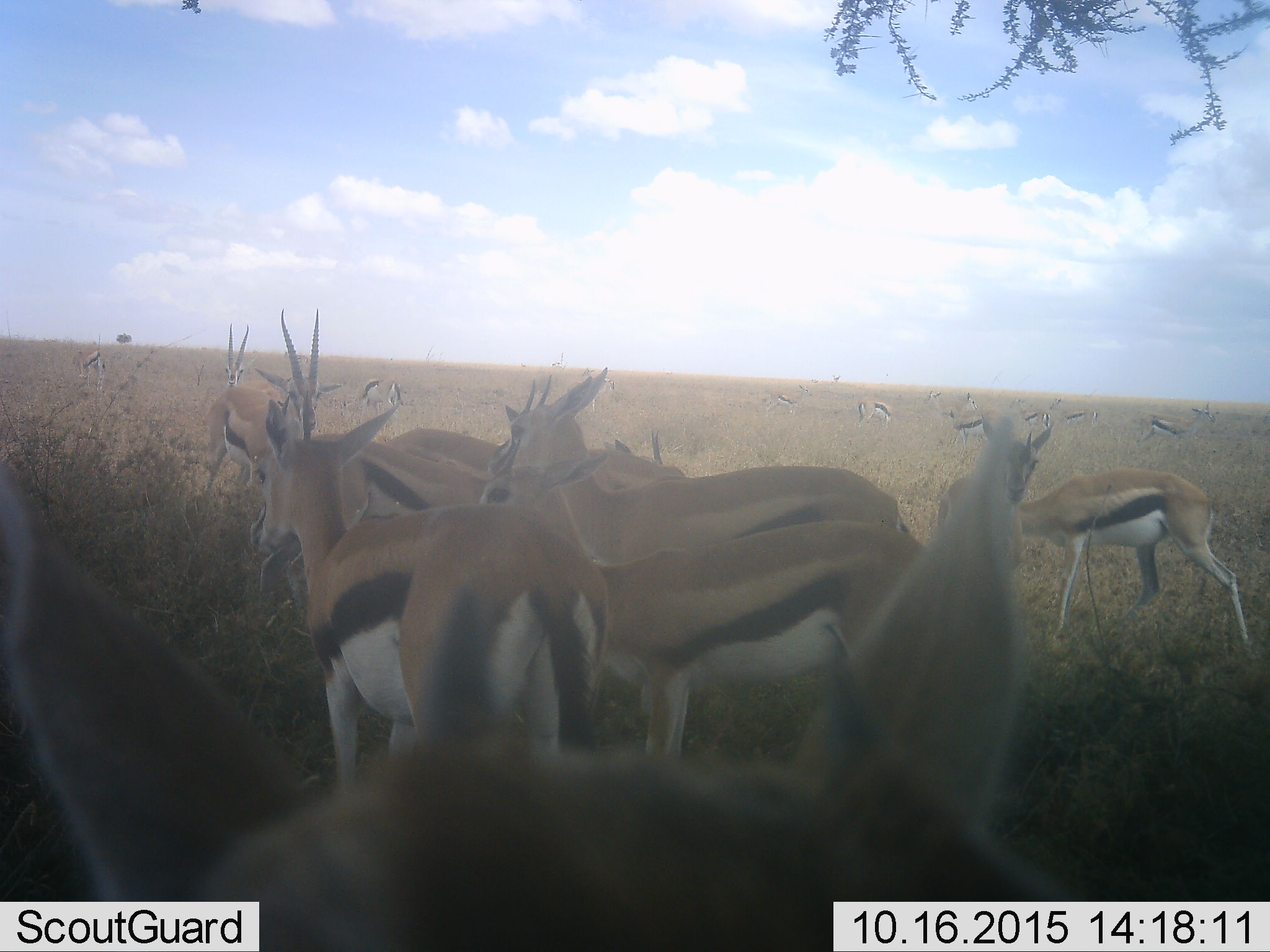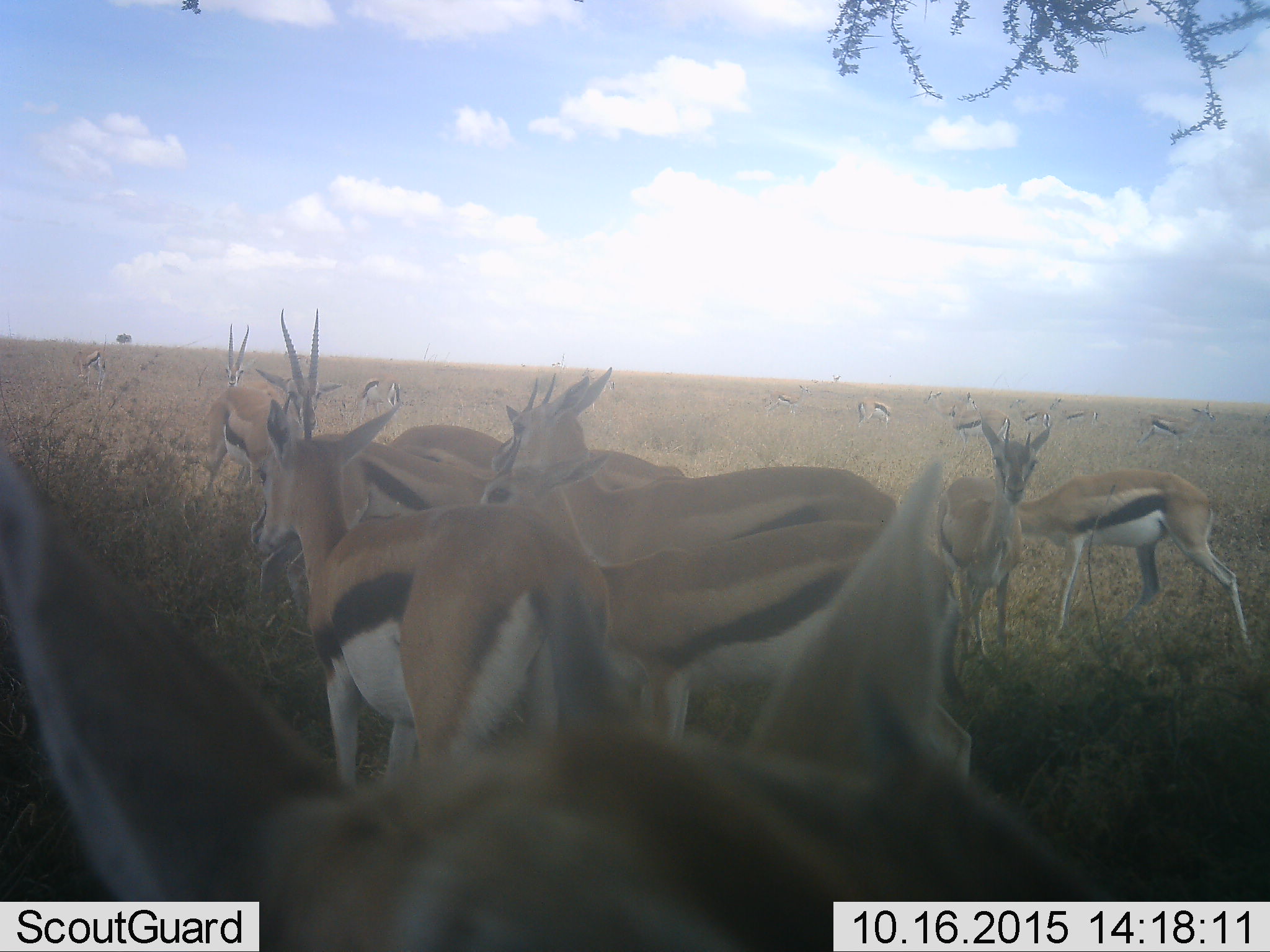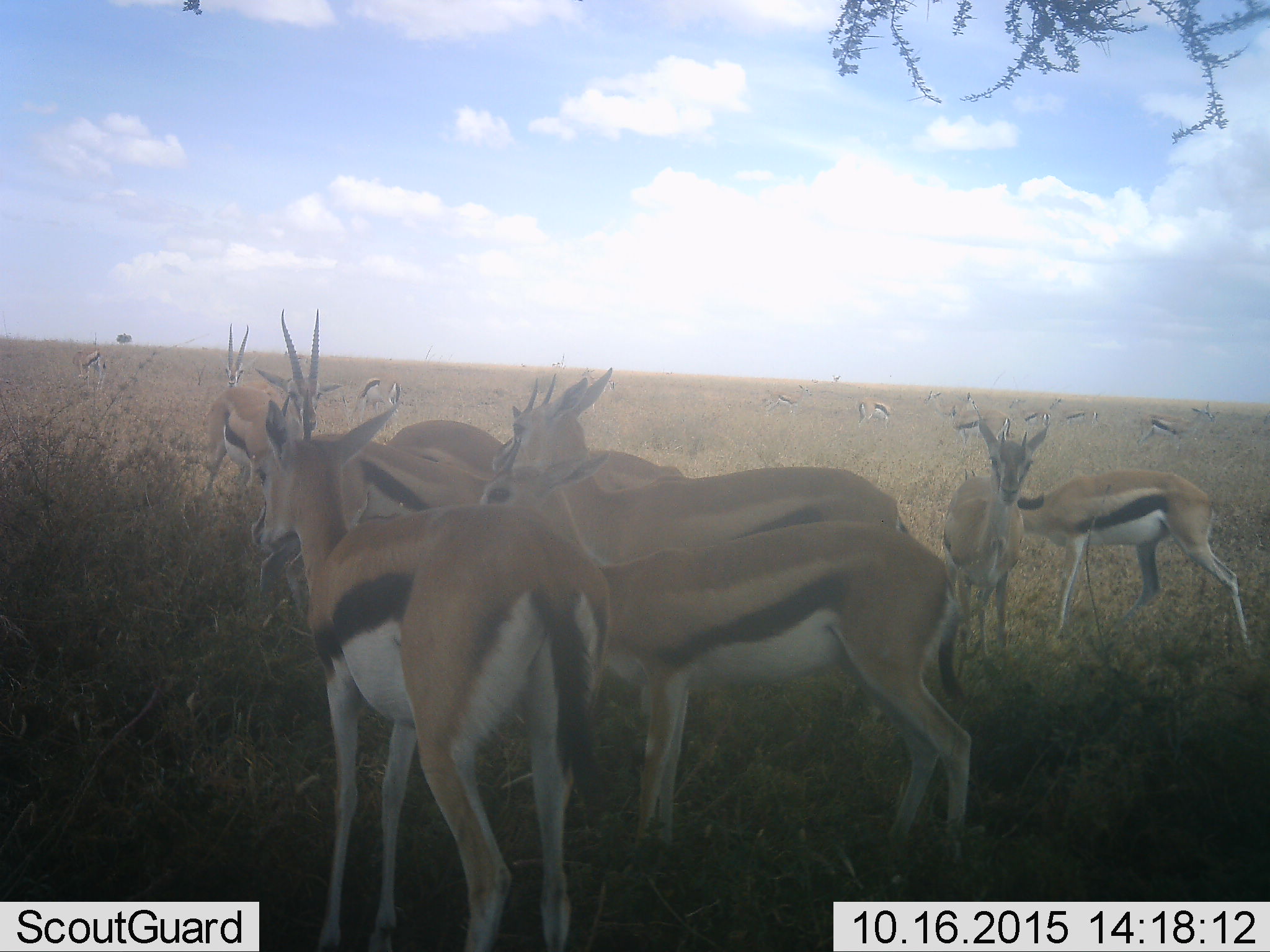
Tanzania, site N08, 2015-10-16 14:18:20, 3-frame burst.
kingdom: Animalia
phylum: Chordata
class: Mammalia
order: Artiodactyla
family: Bovidae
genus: Eudorcas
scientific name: Eudorcas thomsonii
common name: thomson's gazelle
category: gazellethomsons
Gazellethomsons (thomson's gazelle) (Eudorcas thomsonii), count 11-50. Behavior (volunteer vote fractions): standing 89%, resting 0%, moving 0%, interacting 11%. Young present (vote fraction): 33%. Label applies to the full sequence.